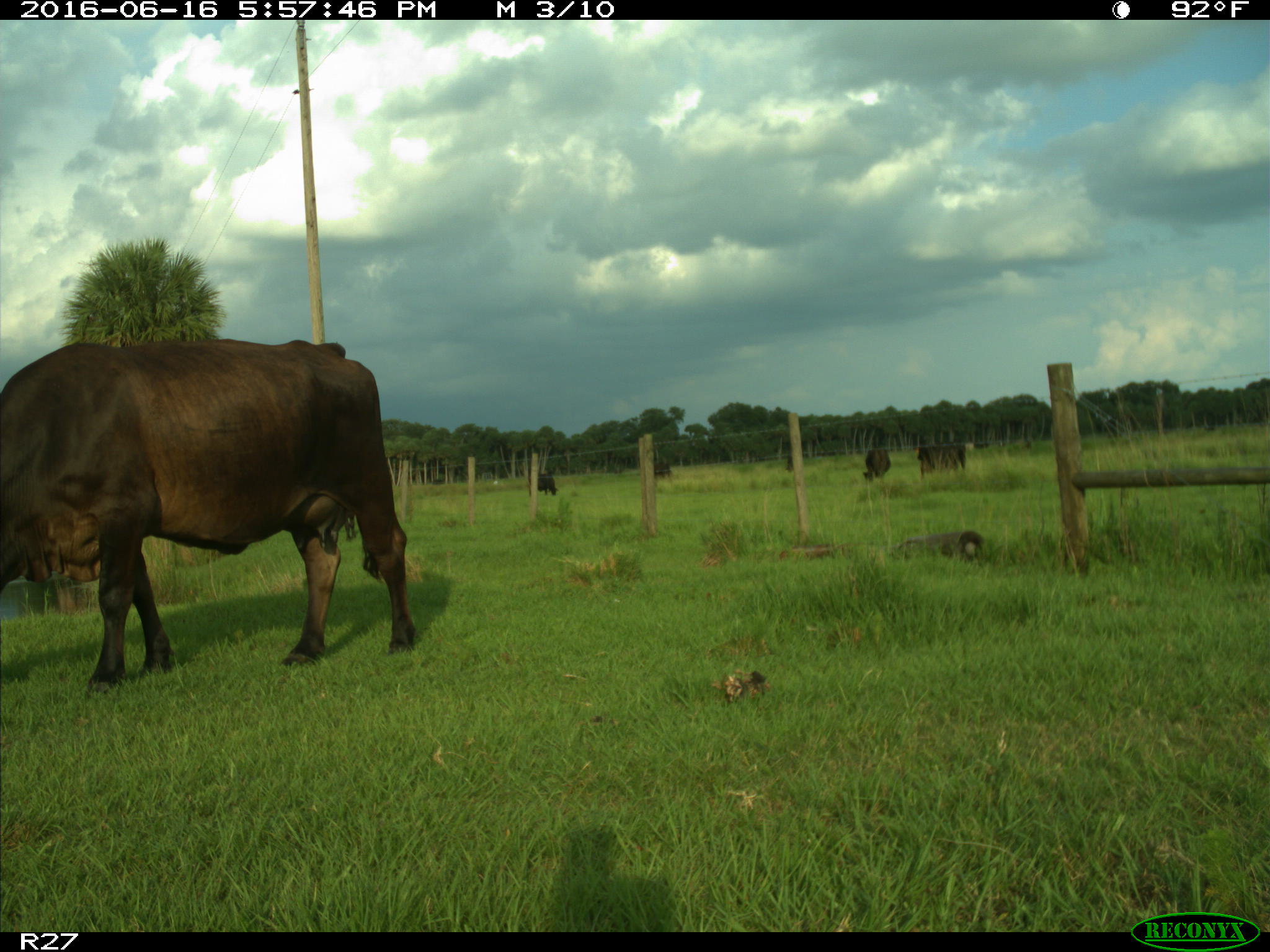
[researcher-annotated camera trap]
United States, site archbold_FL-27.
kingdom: Animalia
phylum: Chordata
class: Mammalia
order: Artiodactyla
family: Bovidae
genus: Bos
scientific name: Bos taurus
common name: domestic cow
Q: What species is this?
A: Bos taurus (domestic cow).